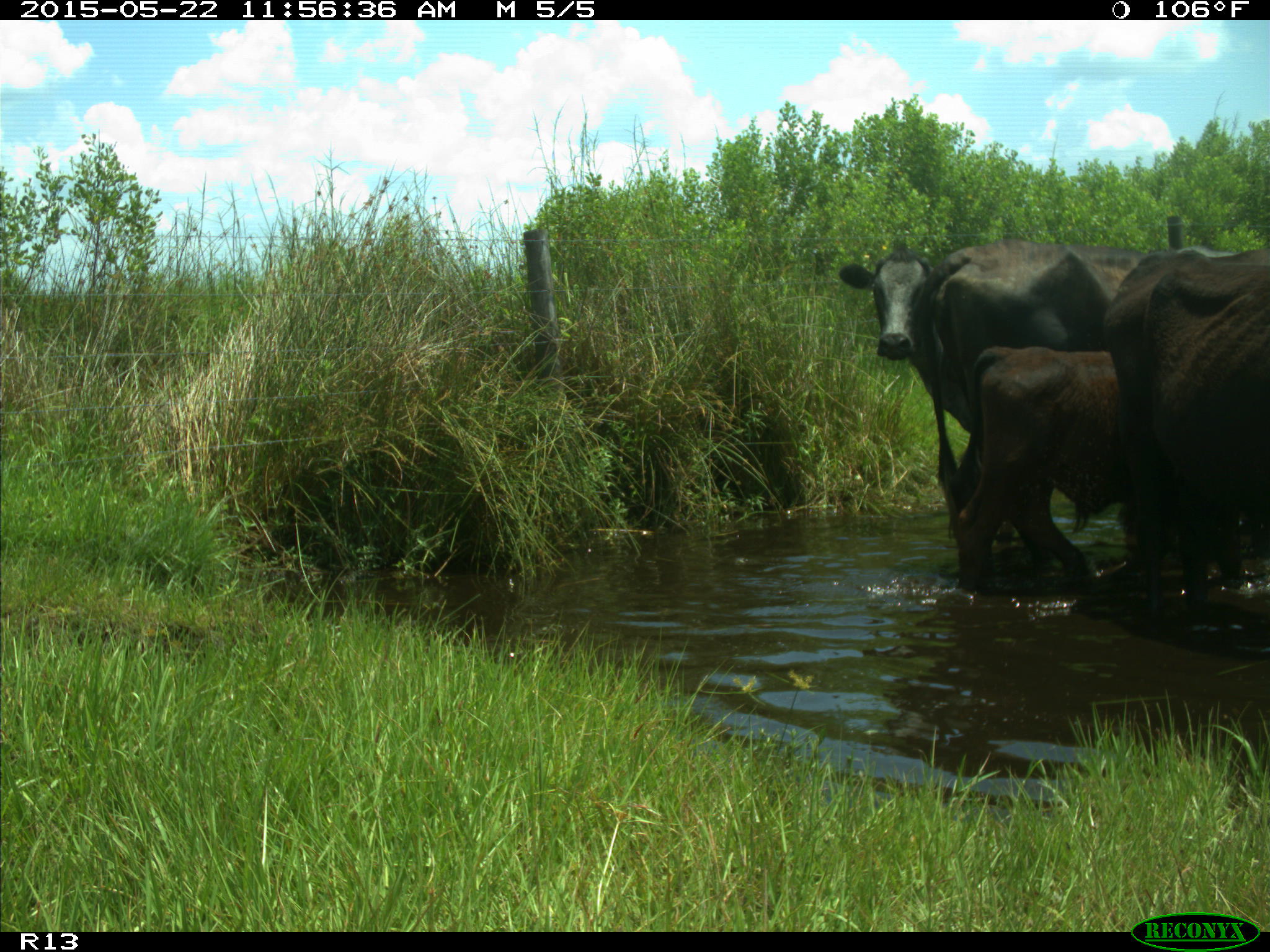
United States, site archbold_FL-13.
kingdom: Animalia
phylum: Chordata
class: Mammalia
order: Artiodactyla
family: Bovidae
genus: Bos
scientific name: Bos taurus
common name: domestic cow